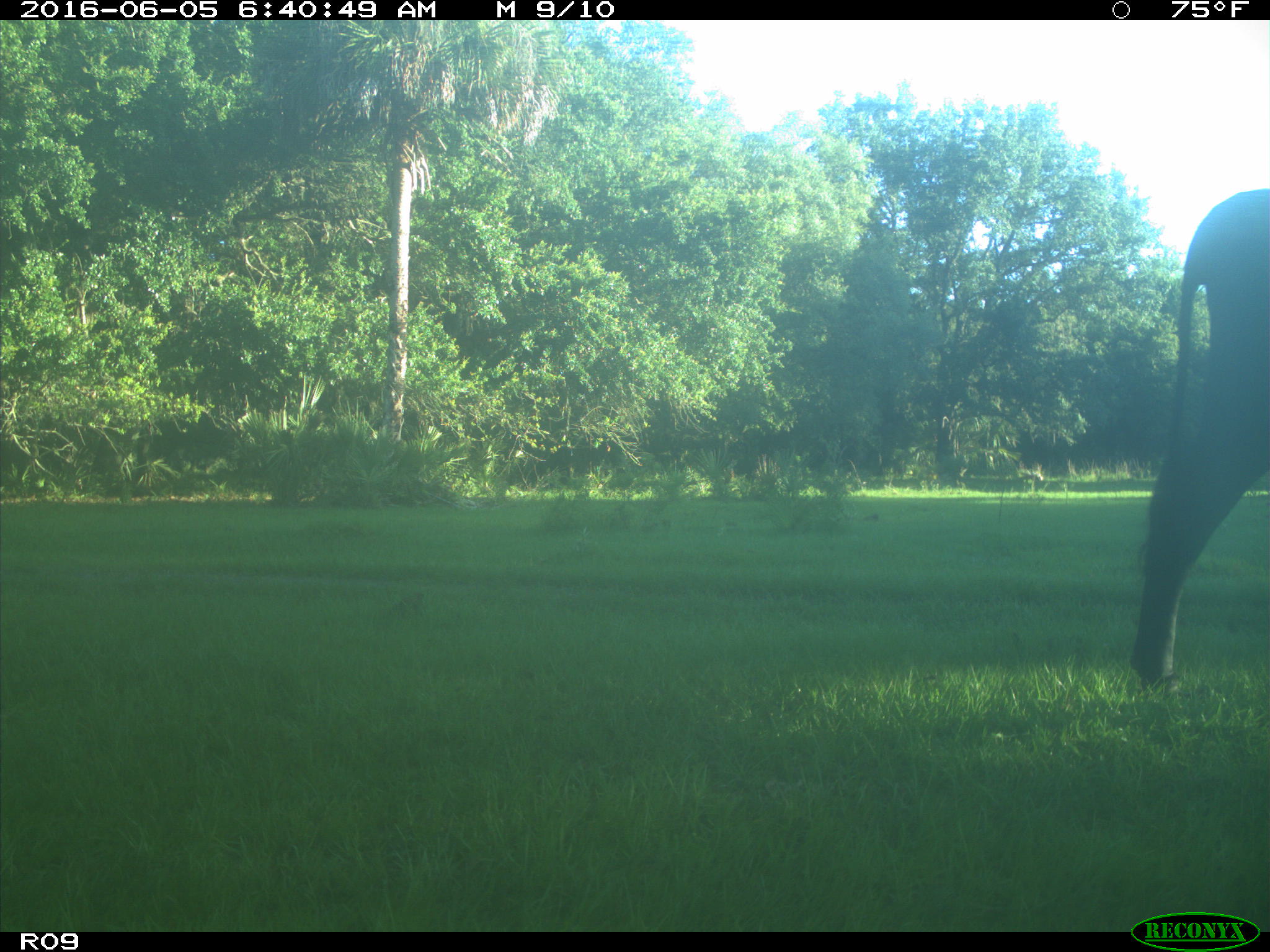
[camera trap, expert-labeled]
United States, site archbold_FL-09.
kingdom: Animalia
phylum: Chordata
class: Mammalia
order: Artiodactyla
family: Bovidae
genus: Bos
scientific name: Bos taurus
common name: domestic cow